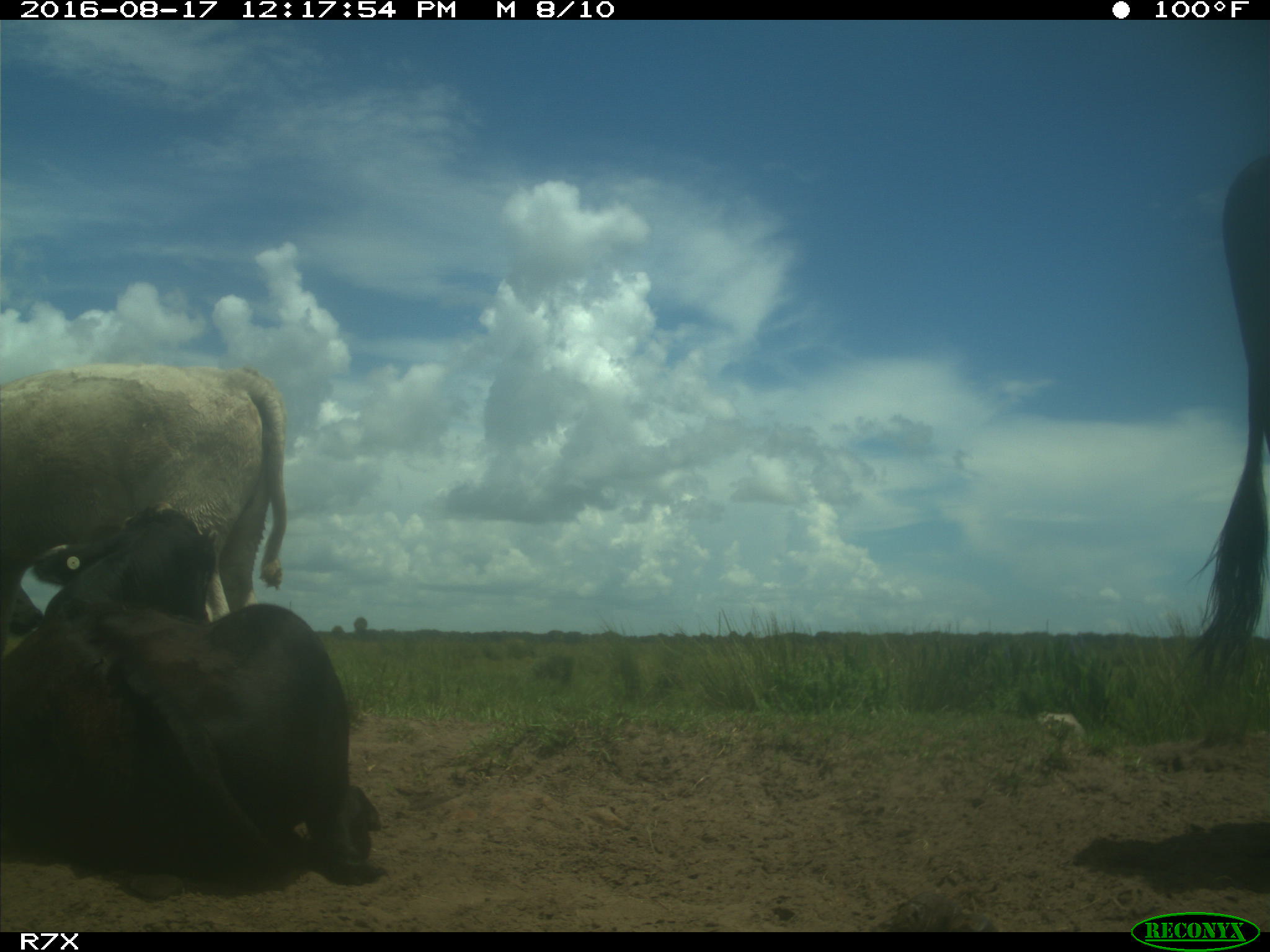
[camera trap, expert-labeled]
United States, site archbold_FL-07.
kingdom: Animalia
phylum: Chordata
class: Mammalia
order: Artiodactyla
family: Bovidae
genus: Bos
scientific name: Bos taurus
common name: domestic cow